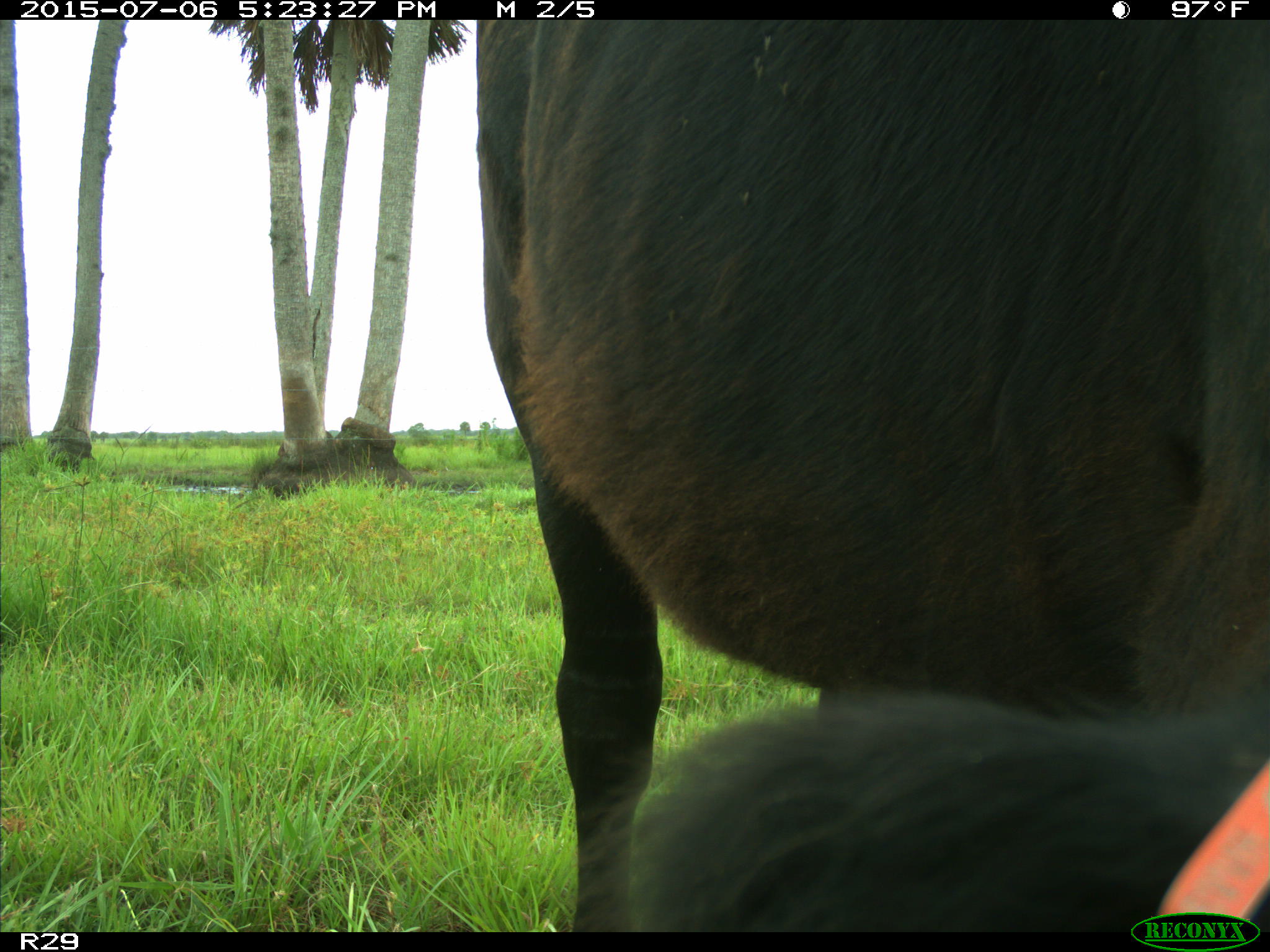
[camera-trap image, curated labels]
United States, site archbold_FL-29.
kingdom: Animalia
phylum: Chordata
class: Mammalia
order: Artiodactyla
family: Bovidae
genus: Bos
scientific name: Bos taurus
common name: domestic cow